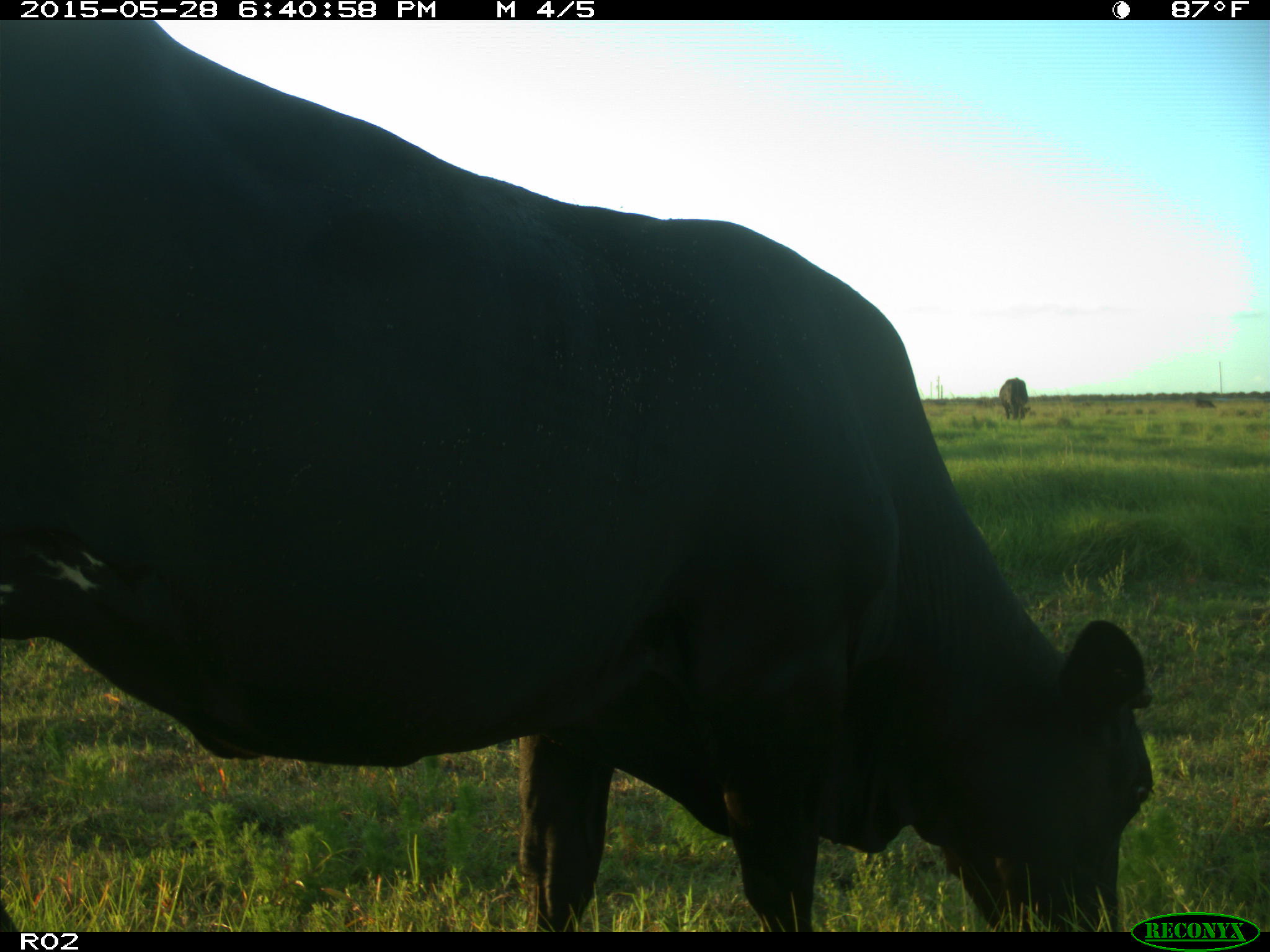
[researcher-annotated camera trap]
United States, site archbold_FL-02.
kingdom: Animalia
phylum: Chordata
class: Mammalia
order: Artiodactyla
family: Bovidae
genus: Bos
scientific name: Bos taurus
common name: domestic cow